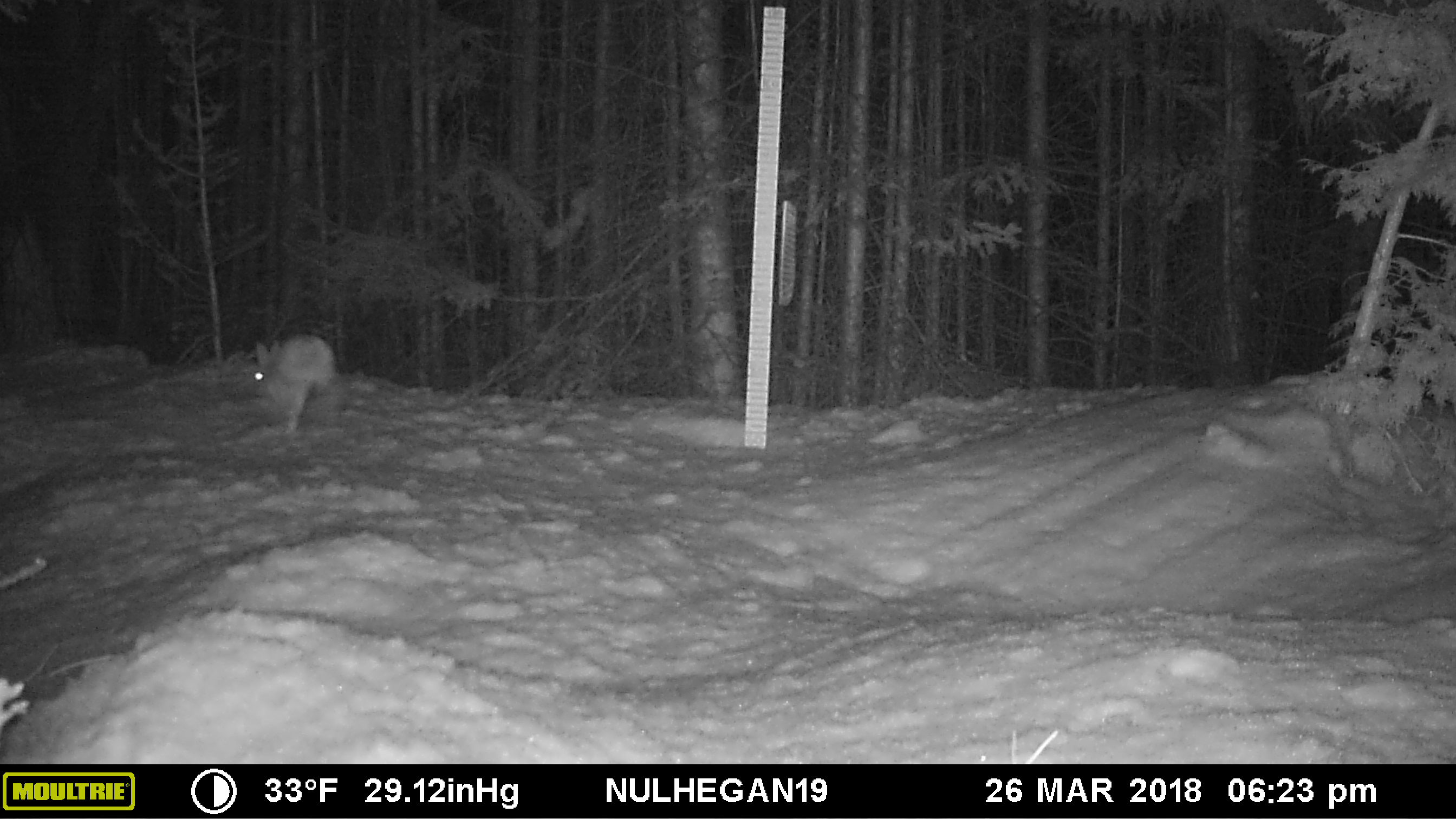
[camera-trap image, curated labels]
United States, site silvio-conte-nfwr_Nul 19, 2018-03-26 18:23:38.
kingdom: Animalia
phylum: Chordata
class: Mammalia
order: Lagomorpha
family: Leporidae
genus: Lepus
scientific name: Lepus americanus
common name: snowshoe hare